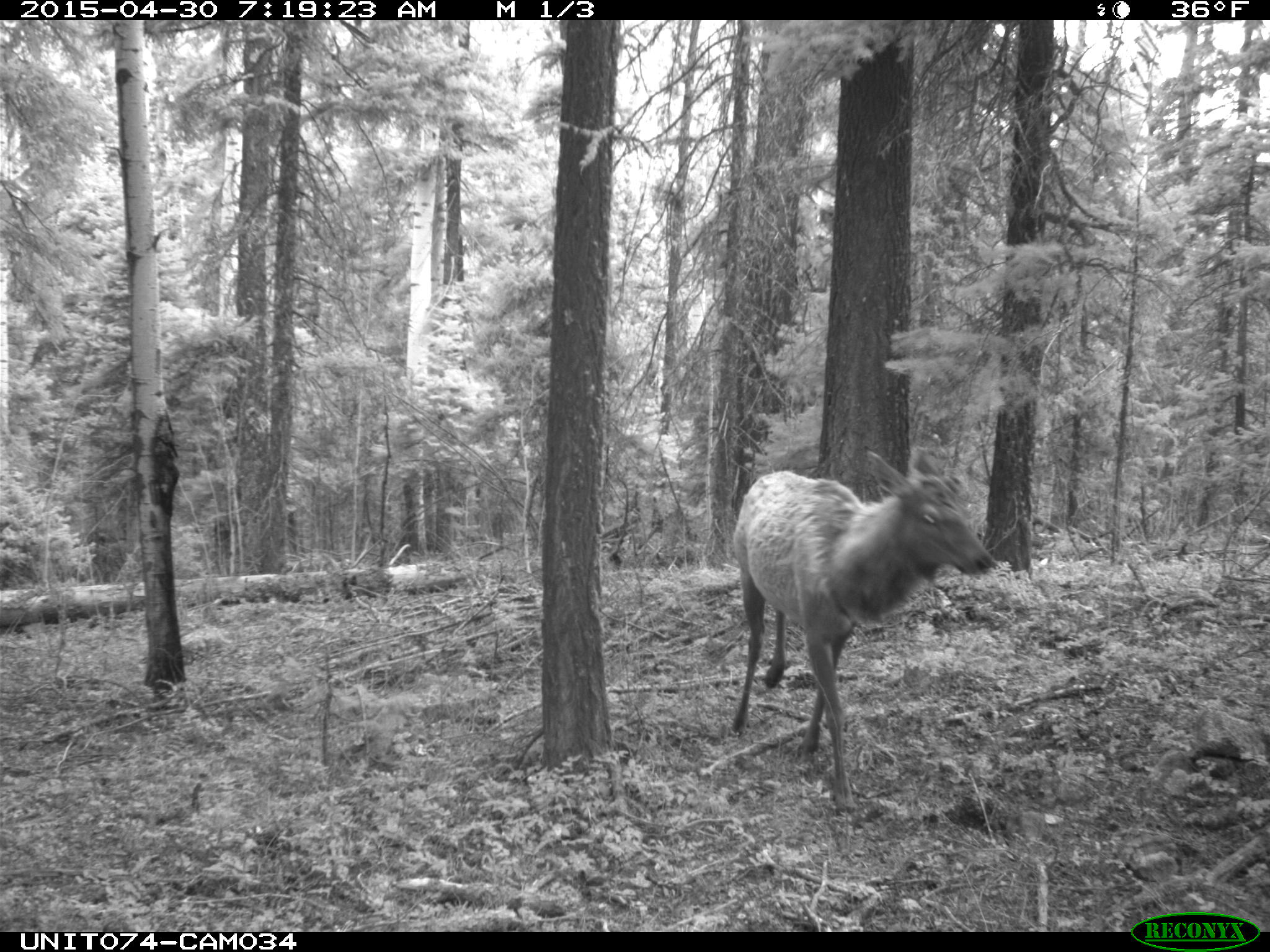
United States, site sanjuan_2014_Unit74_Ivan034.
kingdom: Animalia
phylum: Chordata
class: Mammalia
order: Artiodactyla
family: Cervidae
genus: Cervus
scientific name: Cervus elaphus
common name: red deer